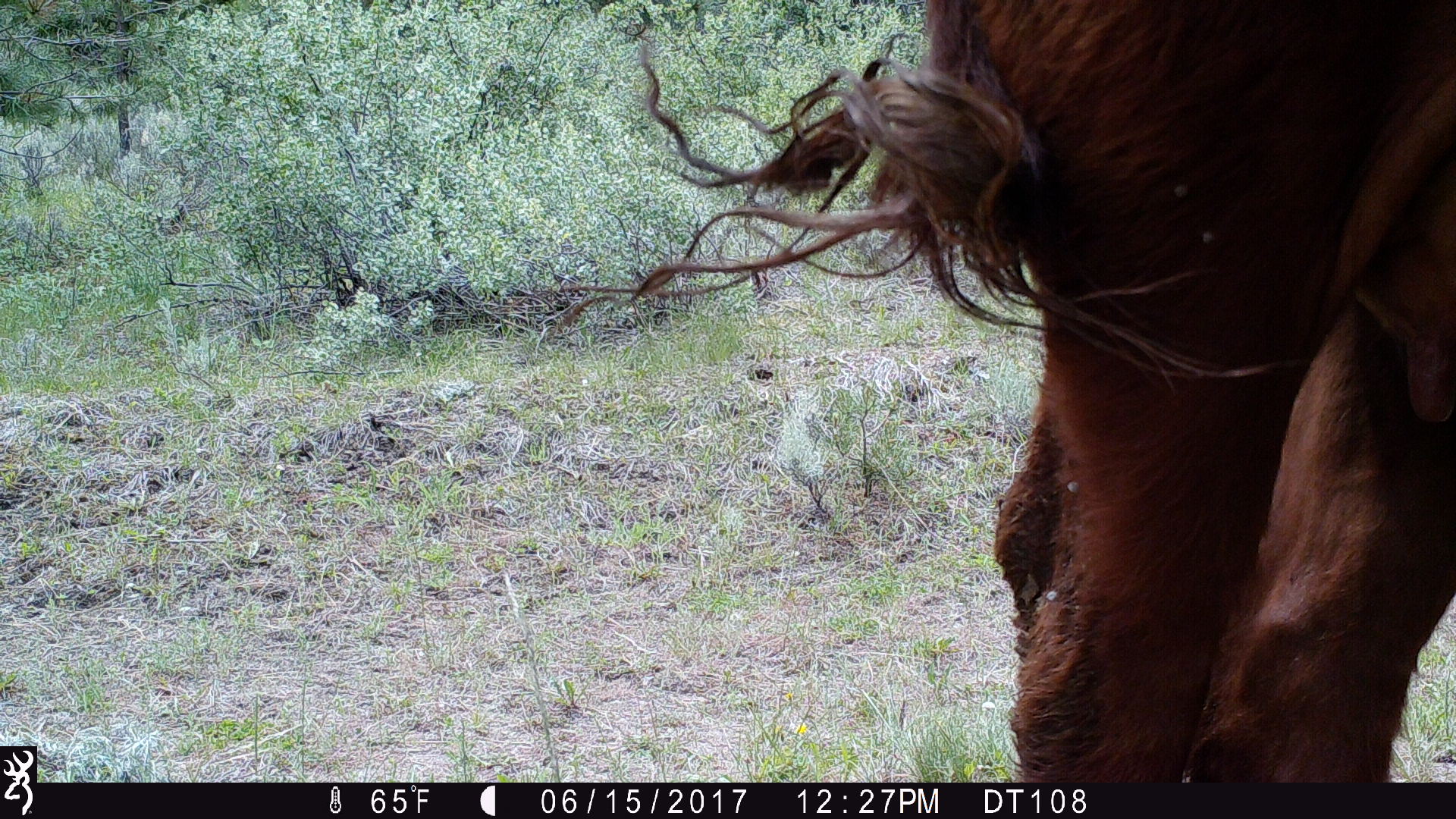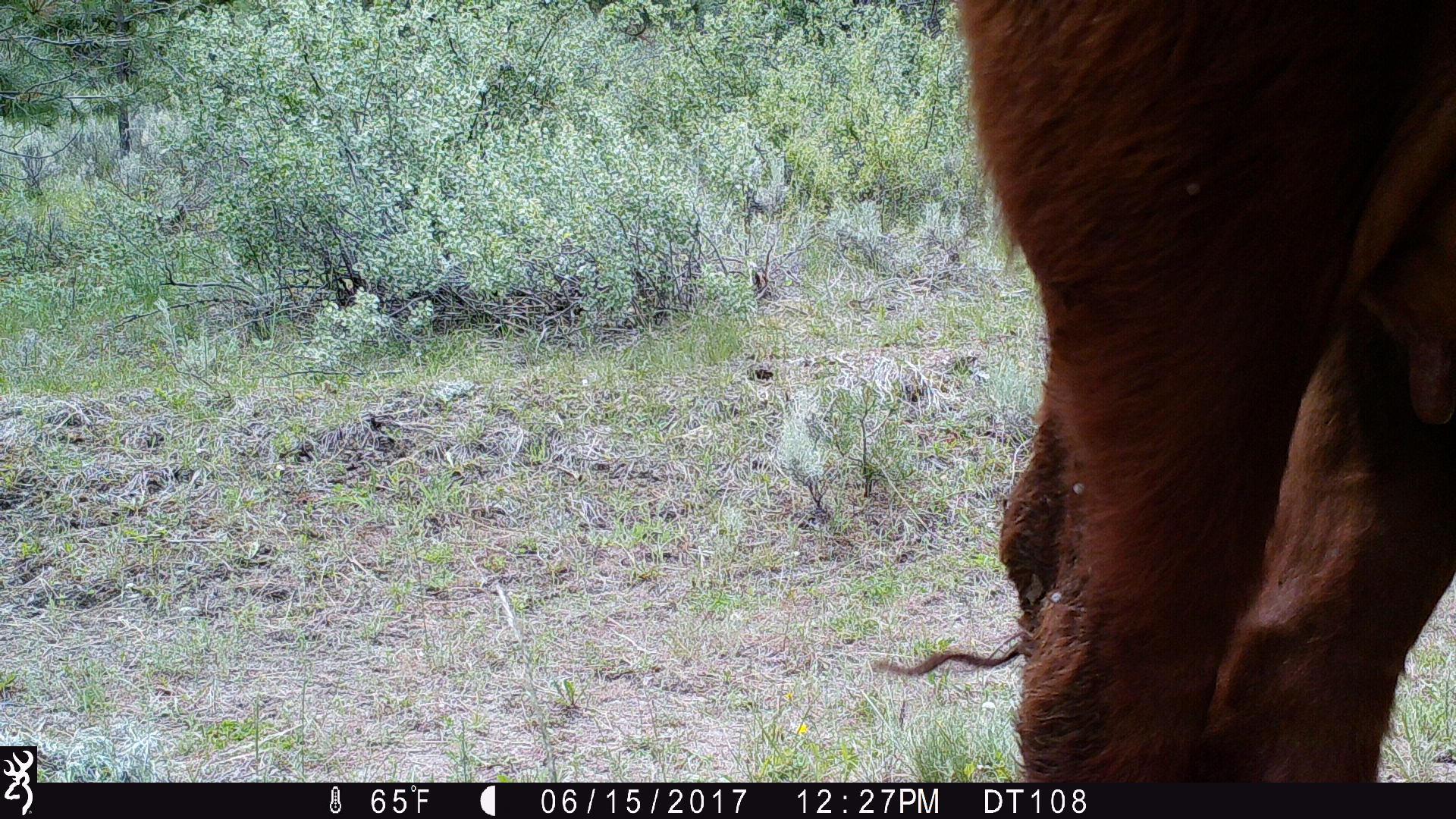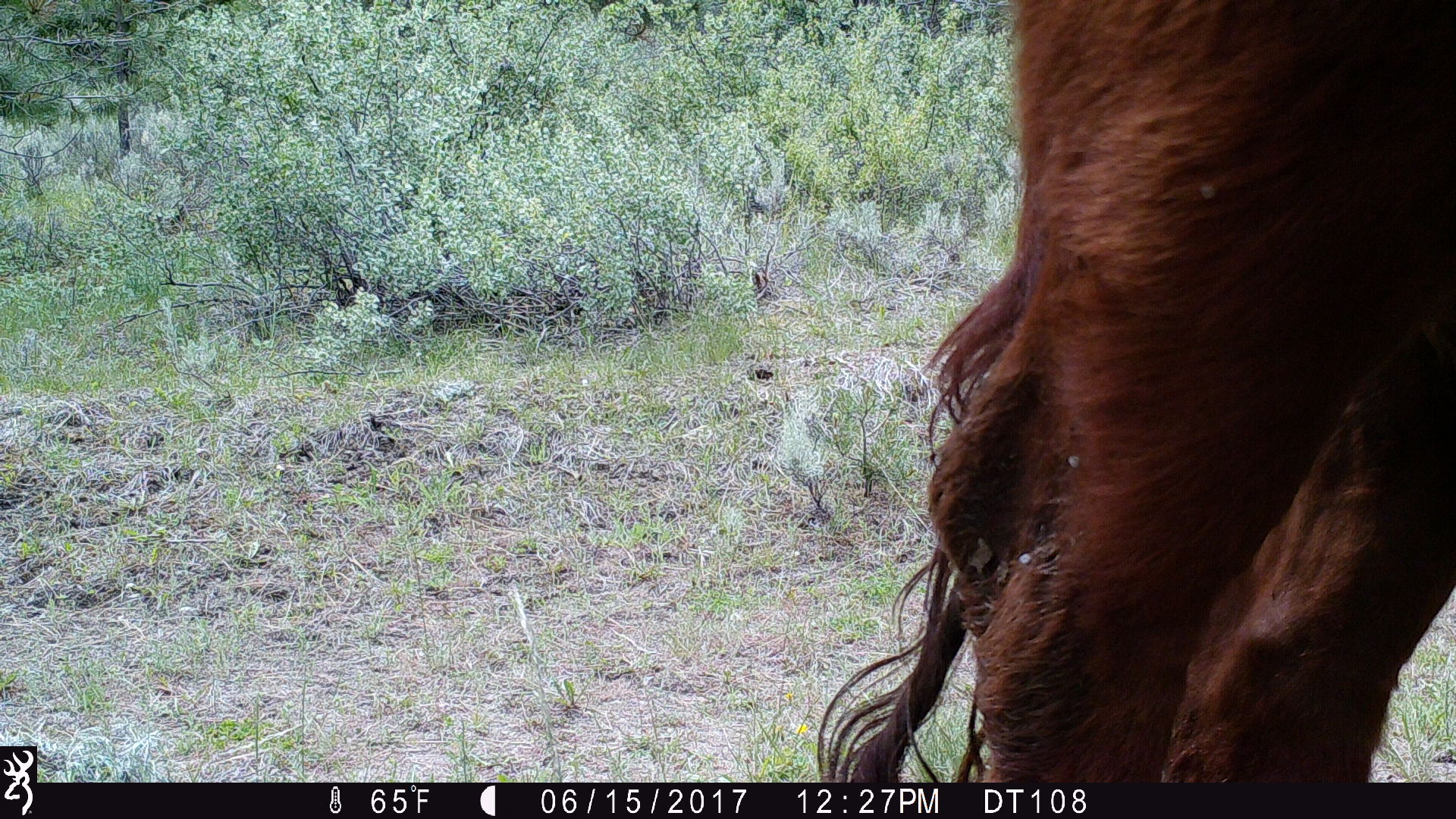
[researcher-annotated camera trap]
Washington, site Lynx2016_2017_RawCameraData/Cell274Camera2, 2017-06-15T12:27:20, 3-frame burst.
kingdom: Animalia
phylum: Chordata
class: Mammalia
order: Artiodactyla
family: Bovidae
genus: Bos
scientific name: Bos taurus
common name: domestic cattle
Domestic cattle (Bos taurus). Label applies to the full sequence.